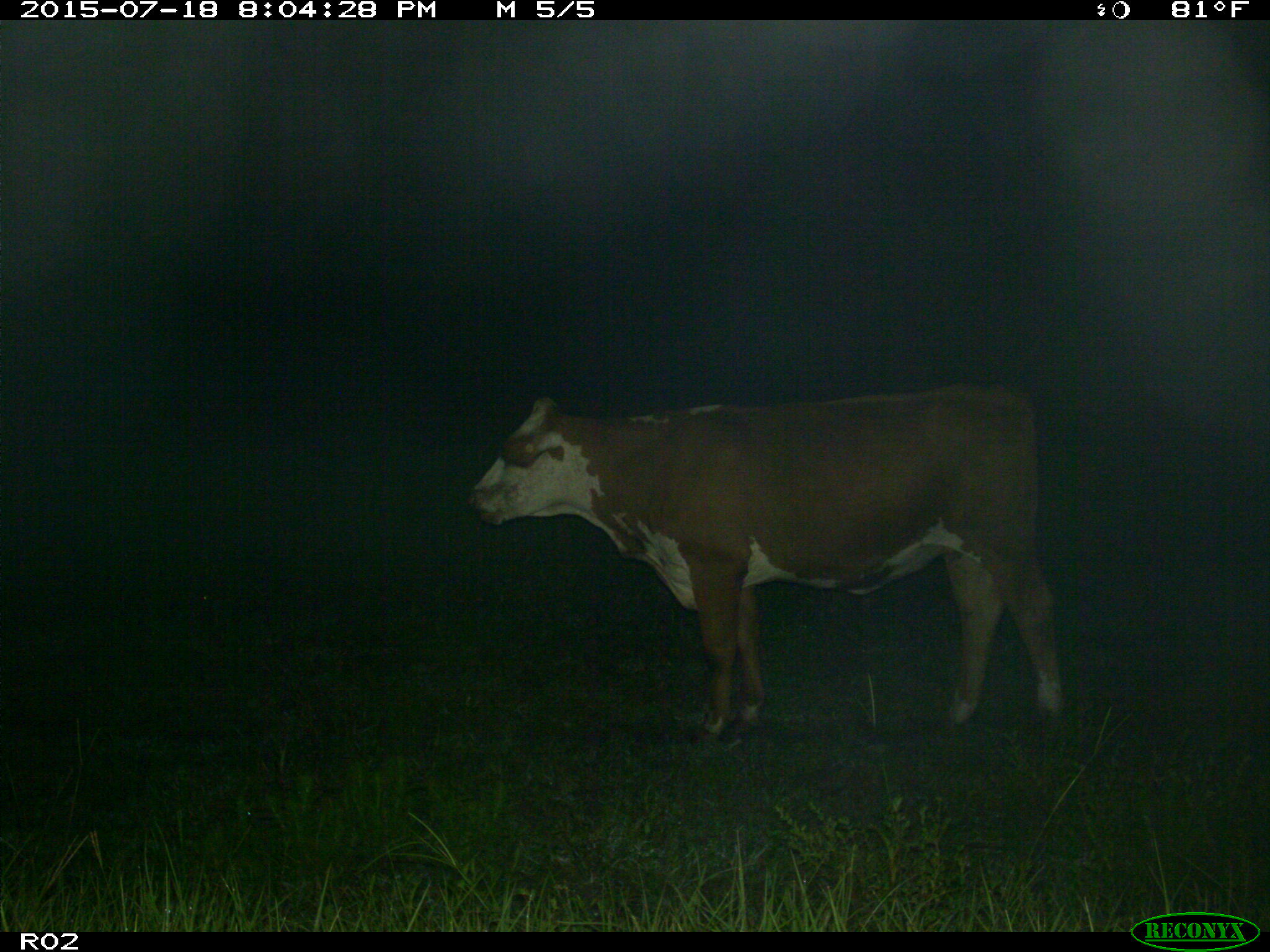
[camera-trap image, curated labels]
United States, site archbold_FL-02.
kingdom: Animalia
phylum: Chordata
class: Mammalia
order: Artiodactyla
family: Bovidae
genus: Bos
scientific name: Bos taurus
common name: domestic cow